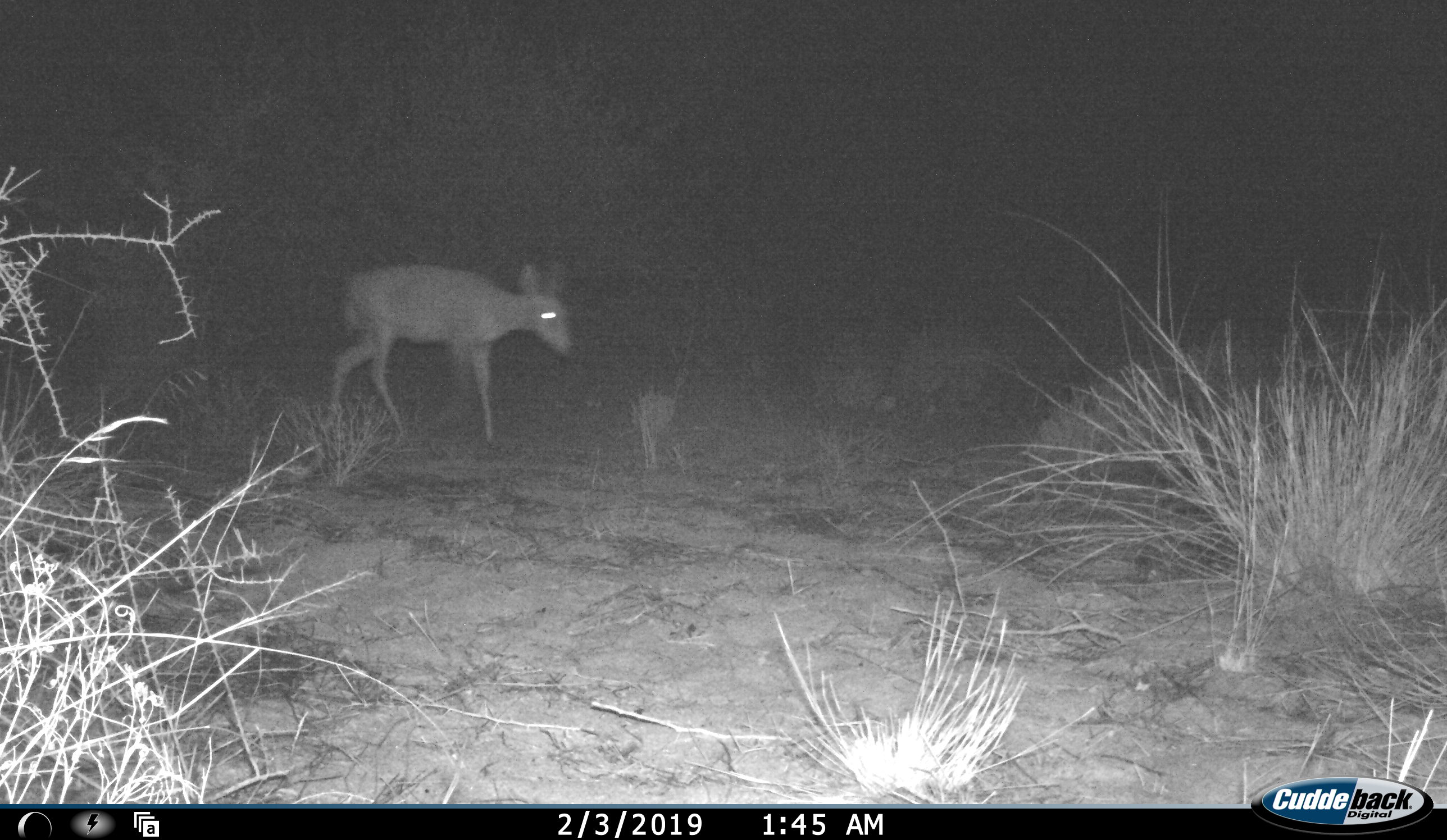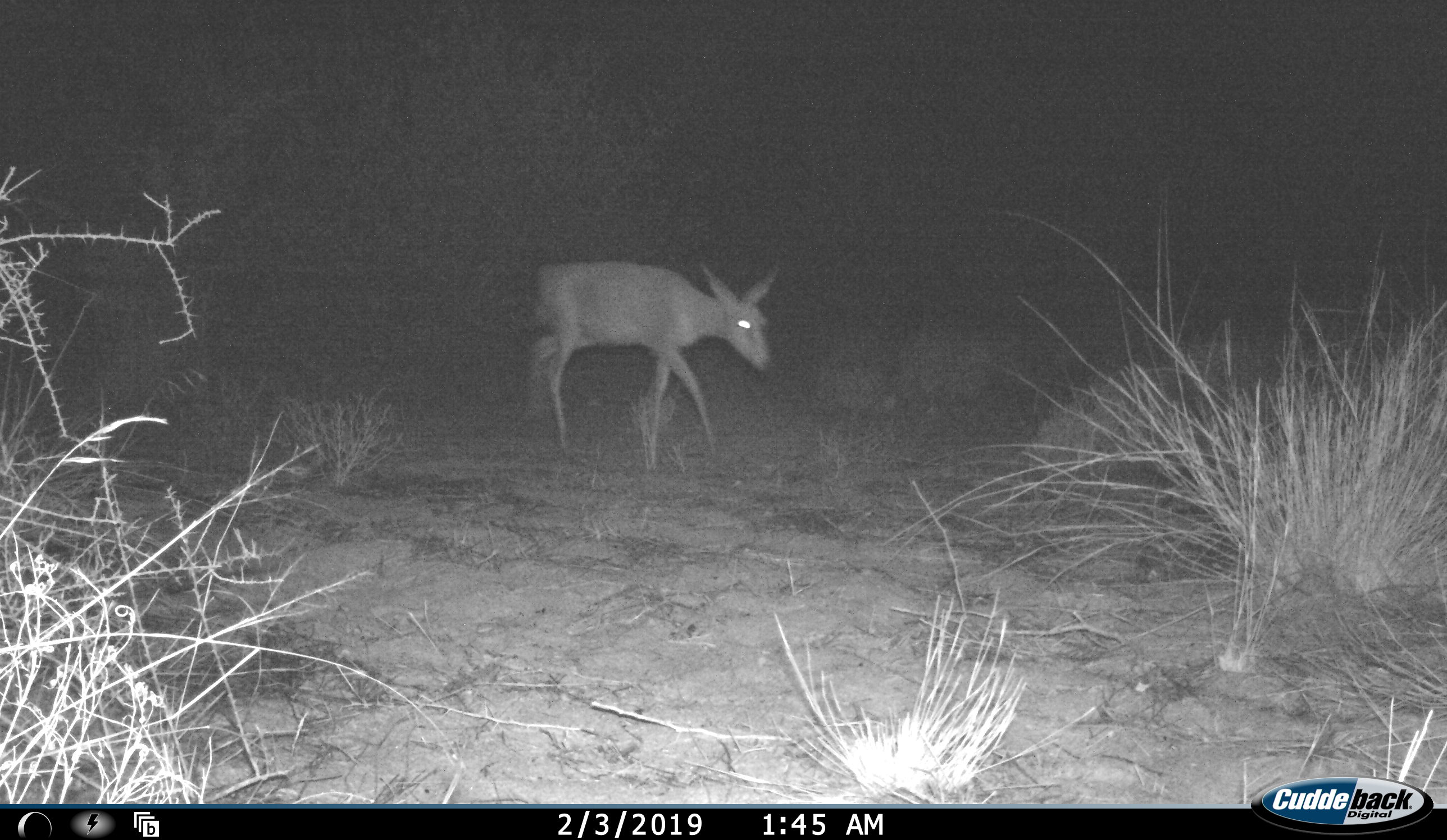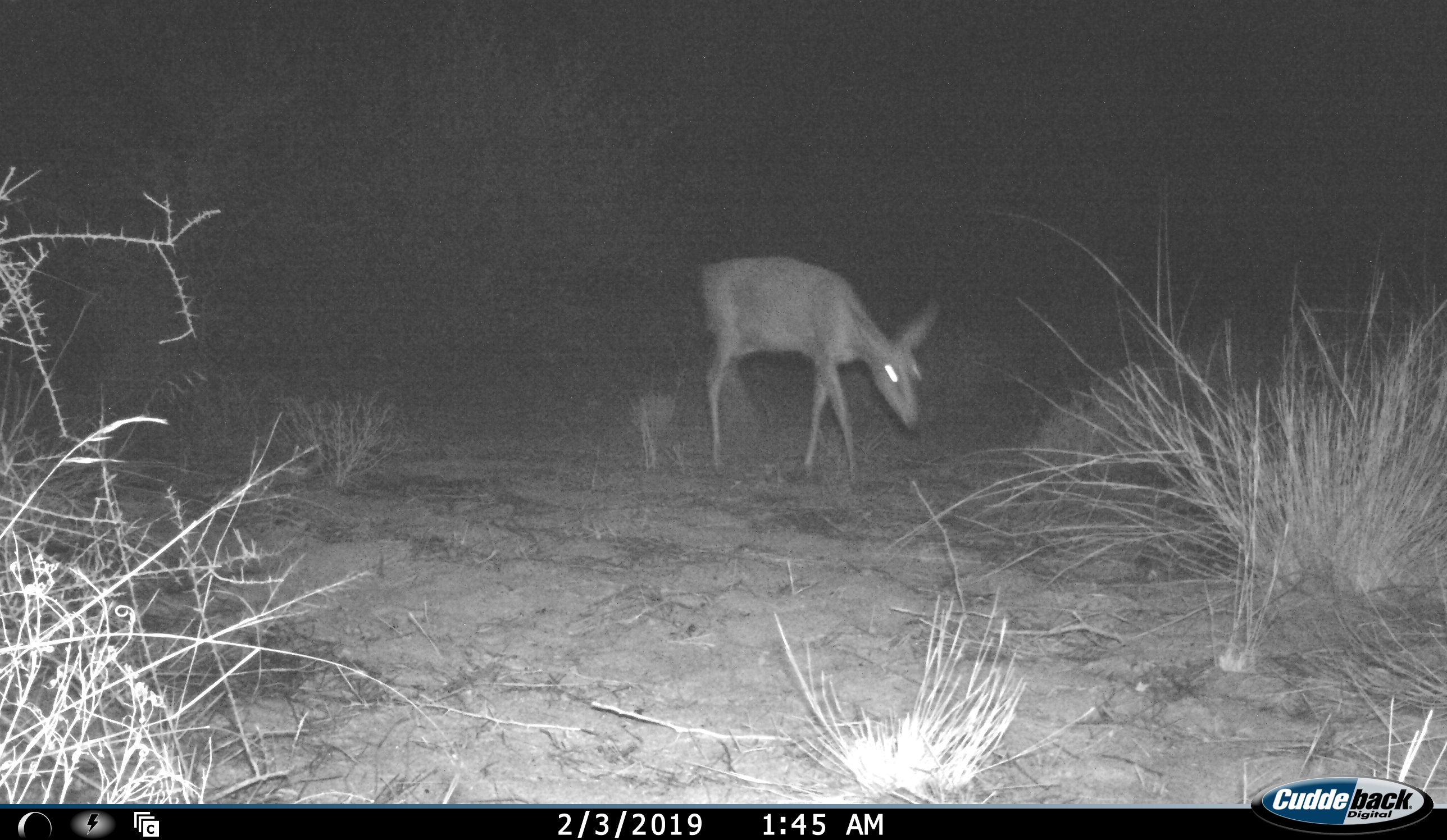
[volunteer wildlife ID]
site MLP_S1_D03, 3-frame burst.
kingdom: Animalia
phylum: Chordata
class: Mammalia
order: Artiodactyla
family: Bovidae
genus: Raphicerus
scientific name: Raphicerus campestris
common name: steenbok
Steenbok (Raphicerus campestris), count 1. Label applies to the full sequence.